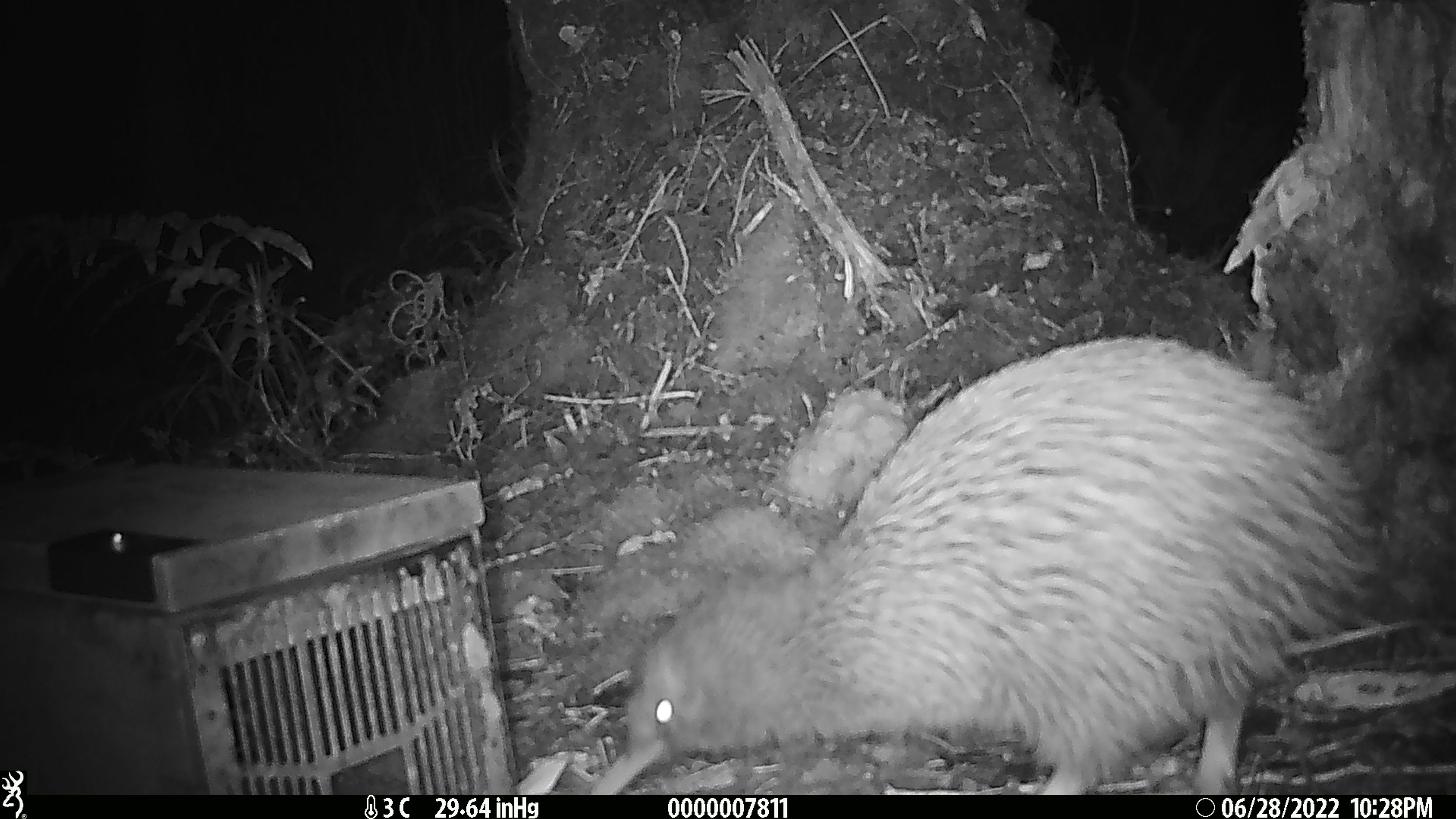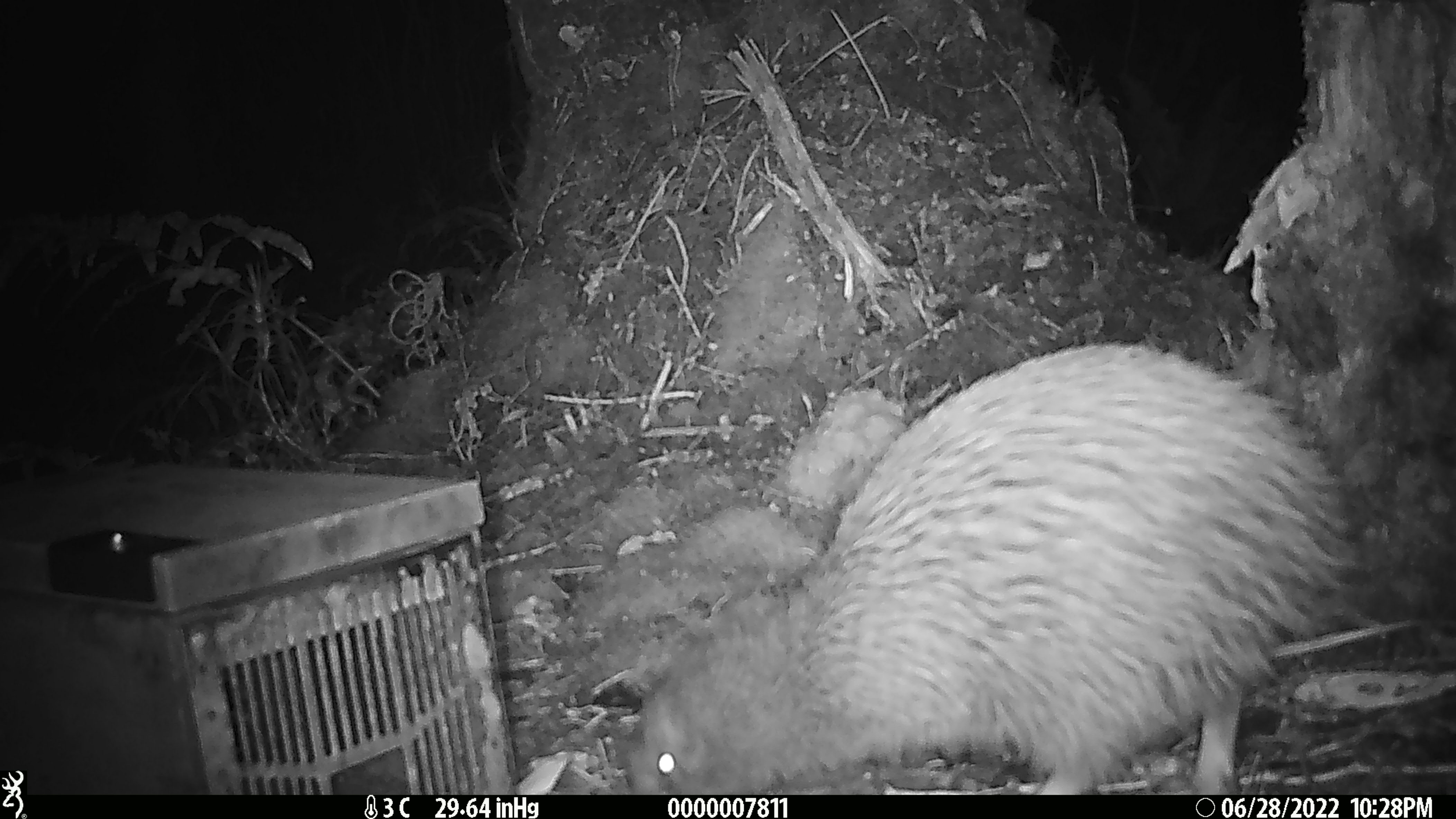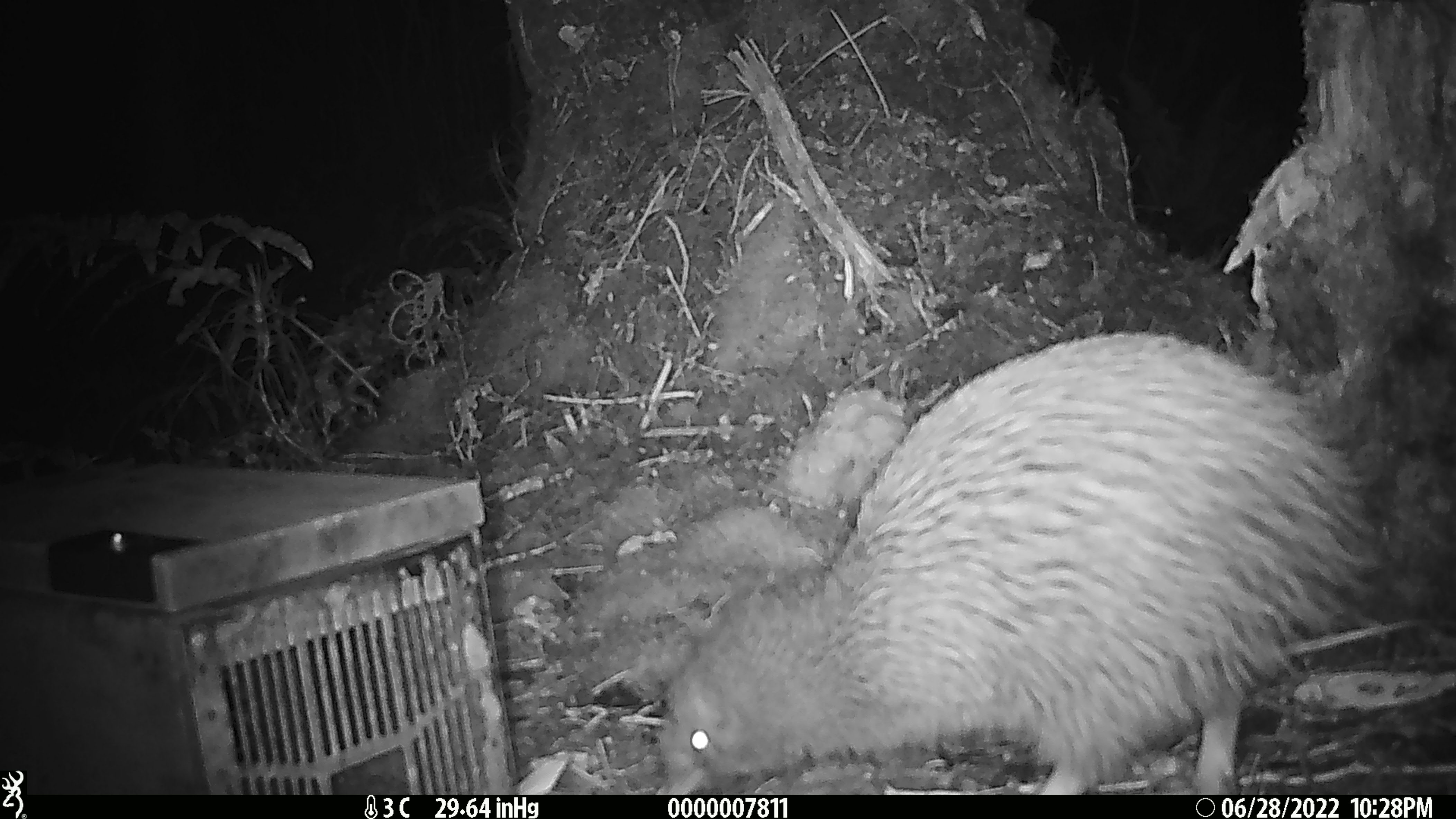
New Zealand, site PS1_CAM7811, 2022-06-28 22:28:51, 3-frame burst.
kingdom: Animalia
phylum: Chordata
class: Aves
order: Apterygiformes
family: Apterygidae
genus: Apteryx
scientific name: Apteryx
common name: kiwi